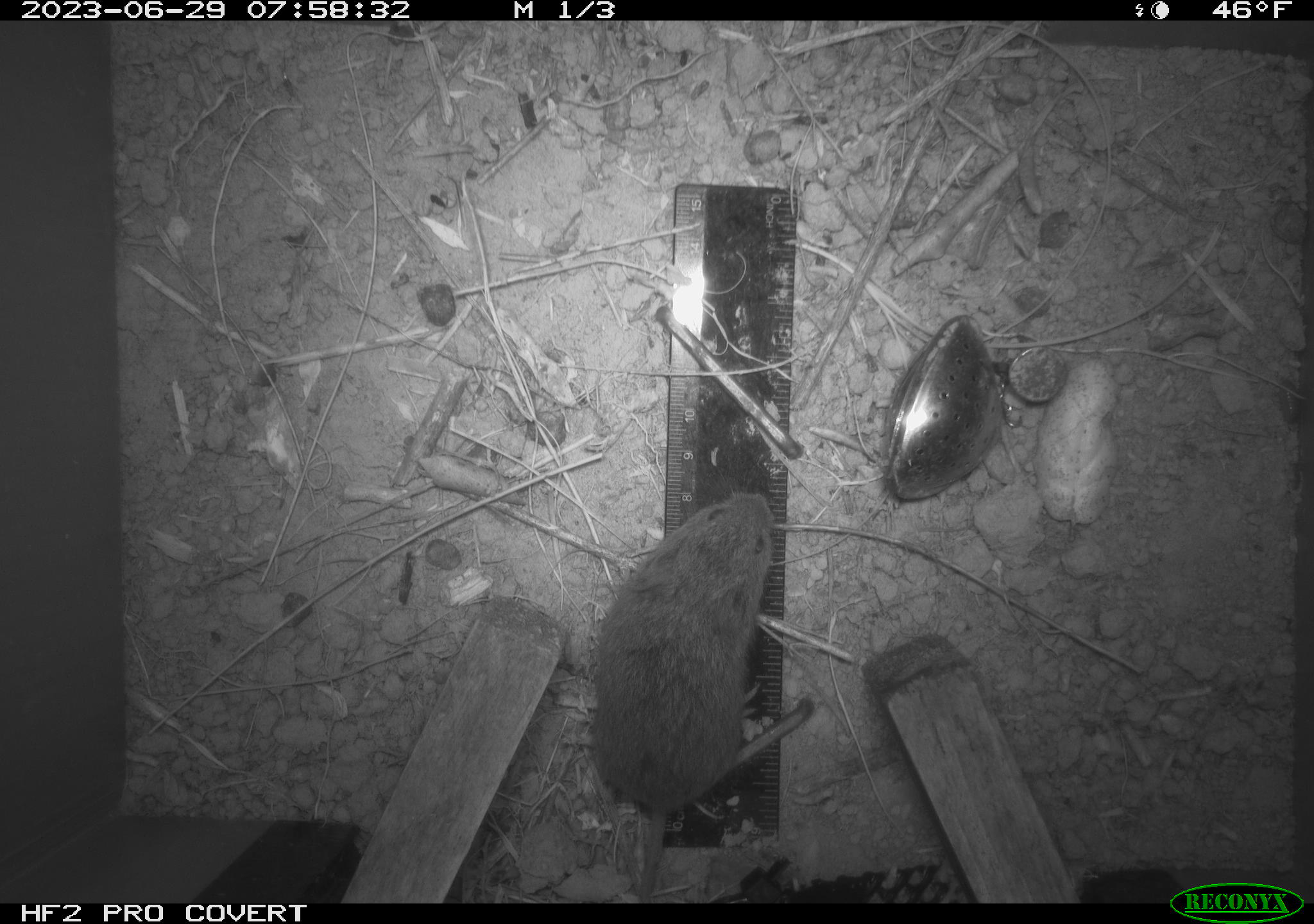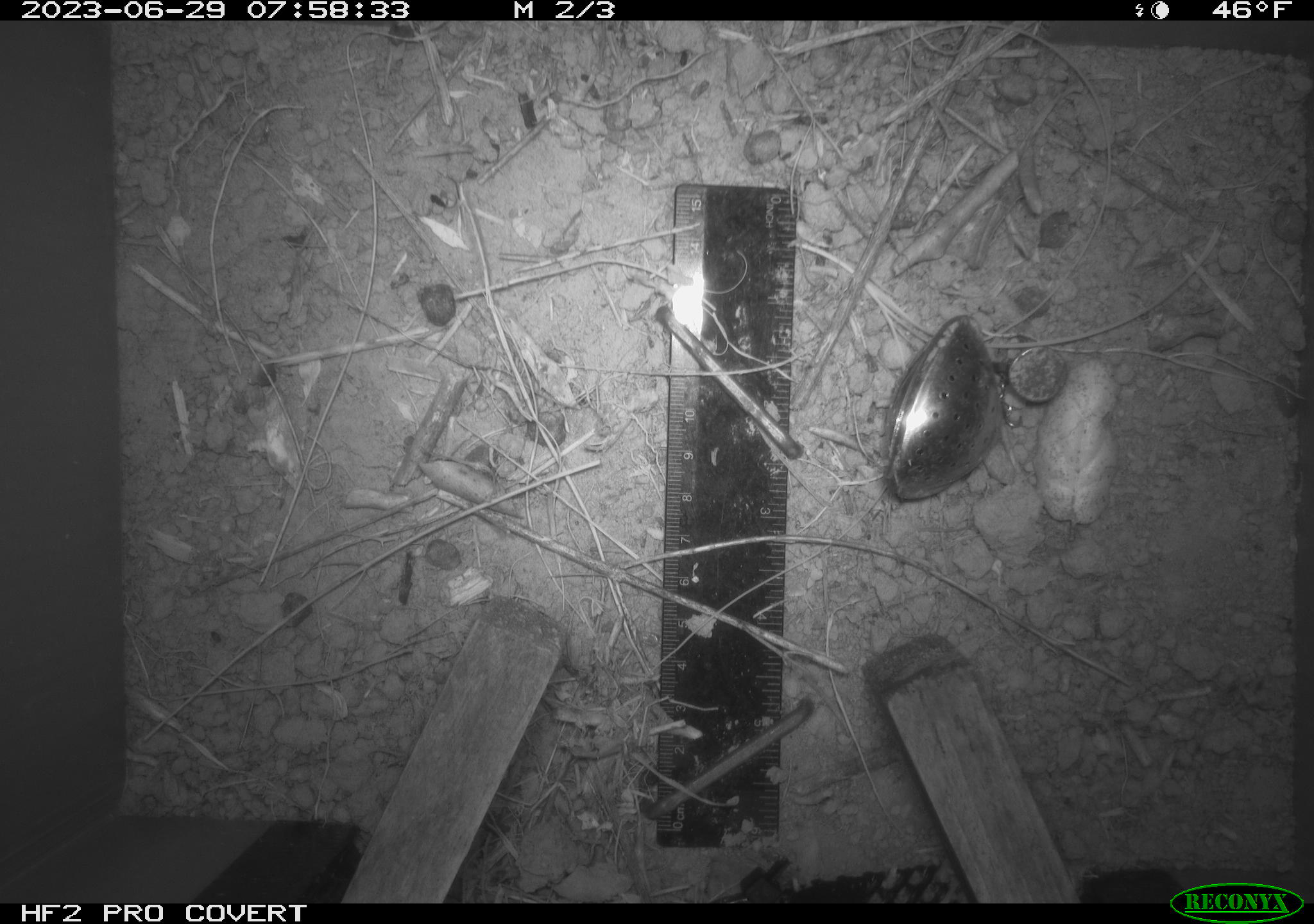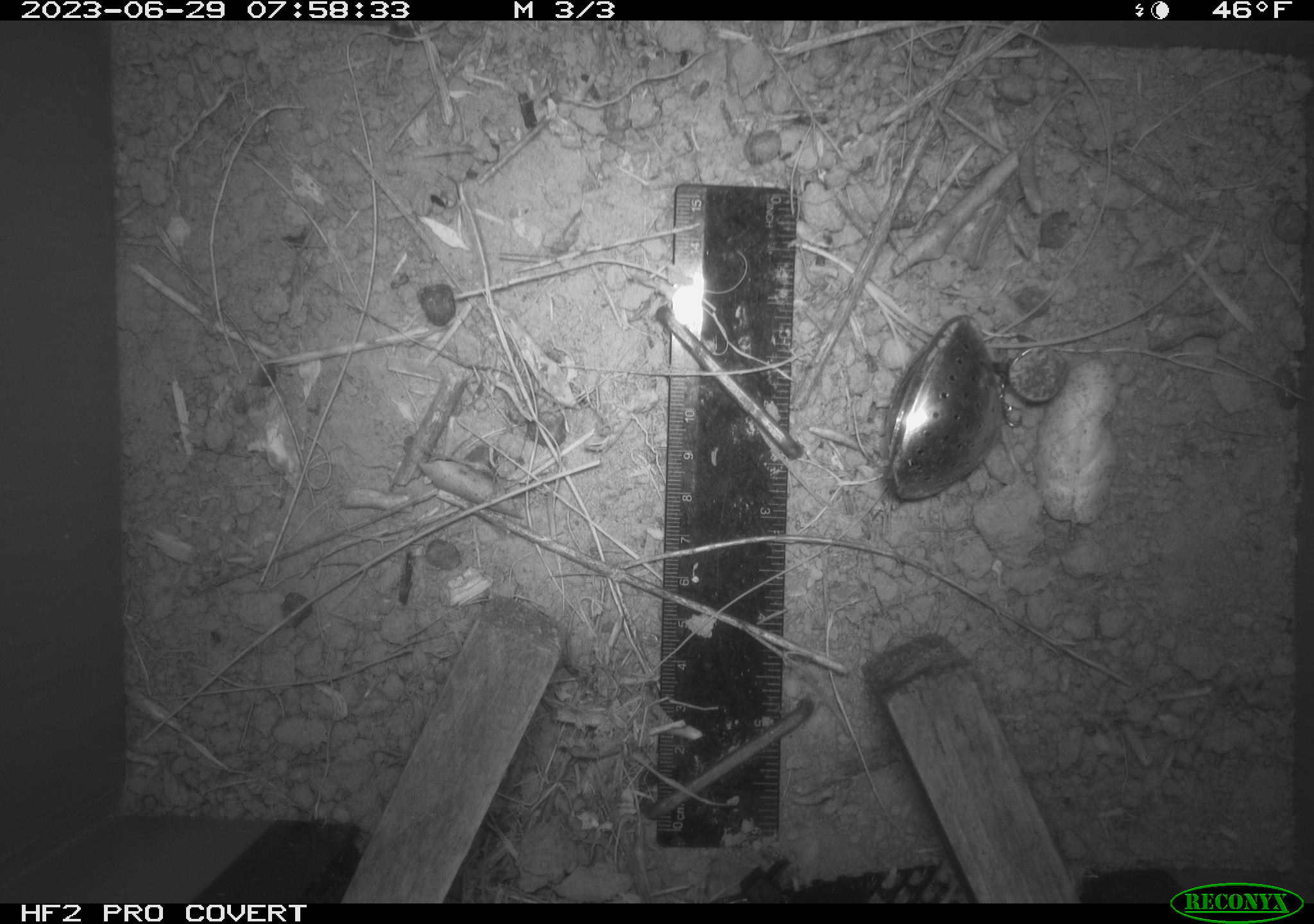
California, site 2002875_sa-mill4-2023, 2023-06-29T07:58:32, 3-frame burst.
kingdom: Animalia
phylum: Chordata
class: Mammalia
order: Rodentia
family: Cricetidae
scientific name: Arvicolinae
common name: voles, lemmings, and muskrats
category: arvicolinae subfamily